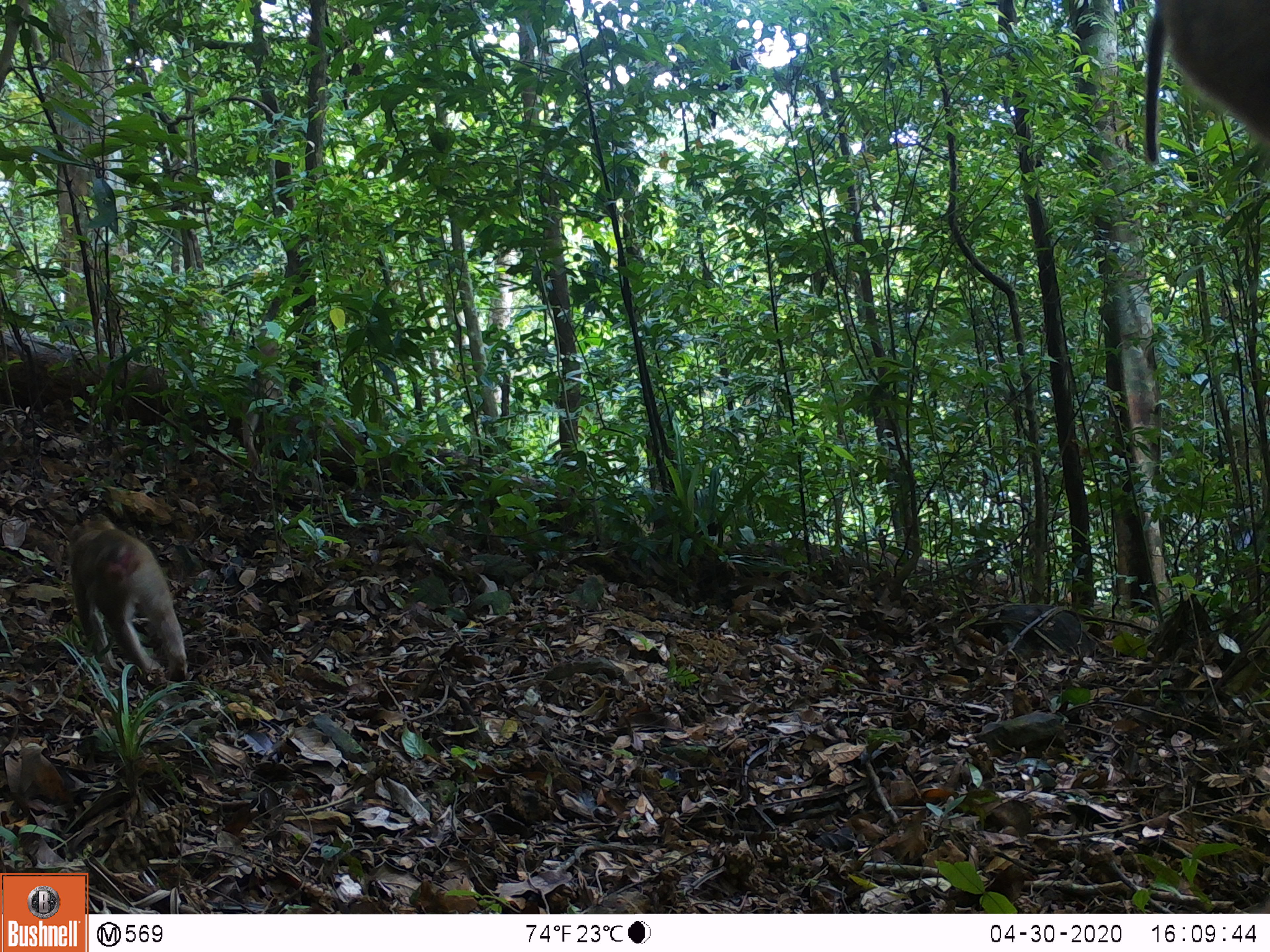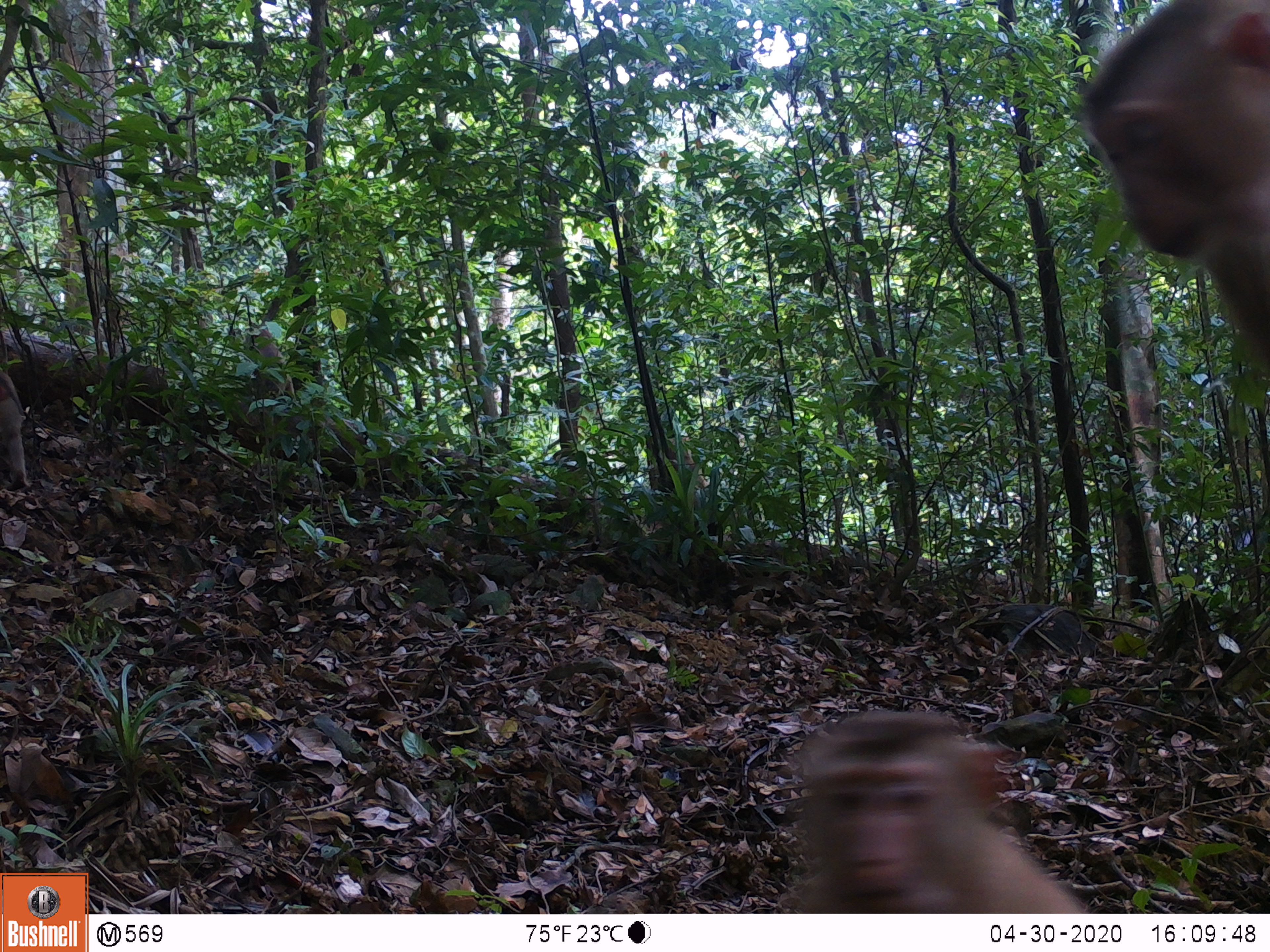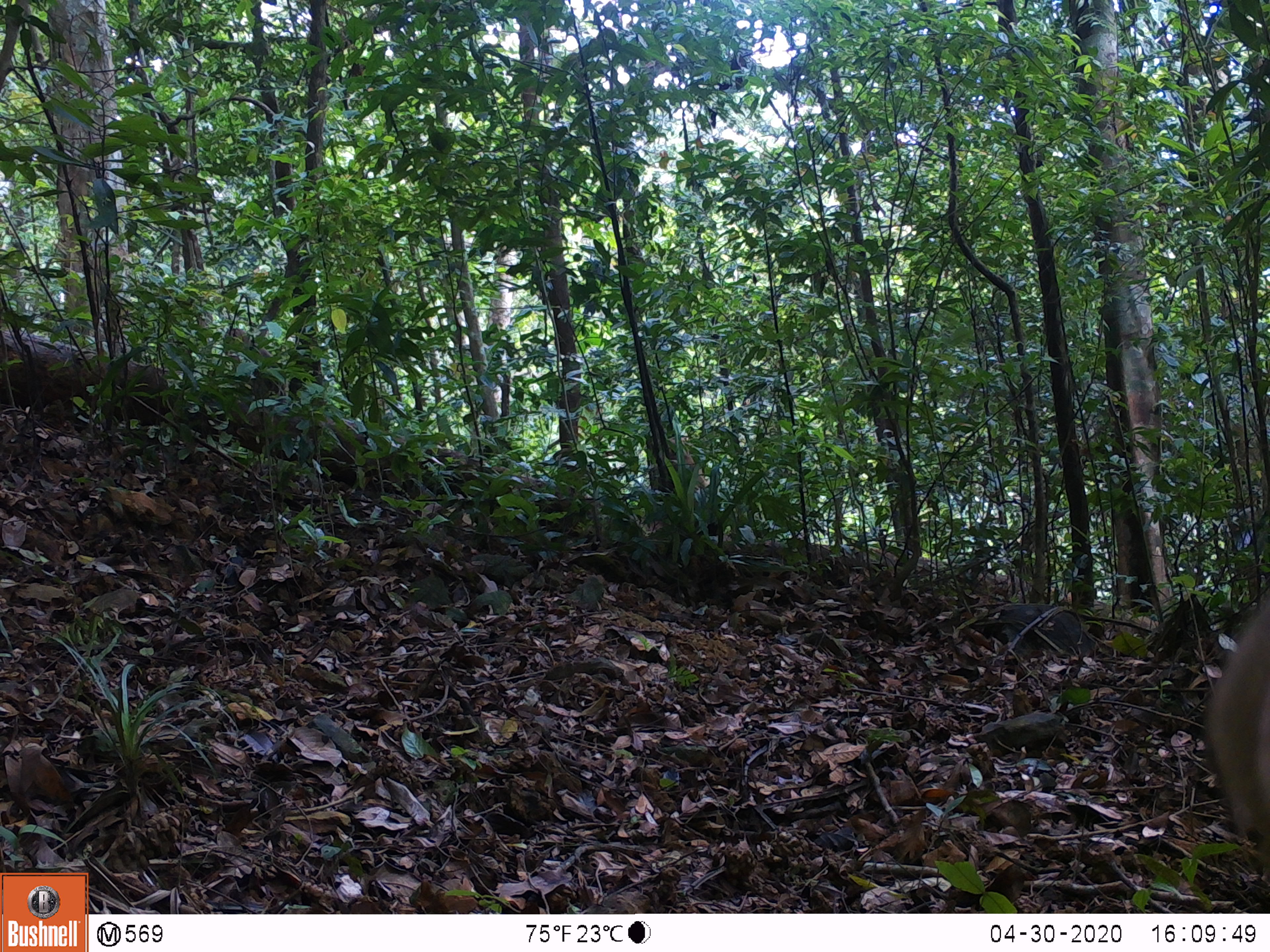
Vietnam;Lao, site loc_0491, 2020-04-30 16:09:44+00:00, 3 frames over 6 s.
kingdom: Animalia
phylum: Chordata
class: Mammalia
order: Primates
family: Cercopithecidae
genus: Macaca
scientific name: Macaca nemestrina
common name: pig-tailed macaque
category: pig tailed macaque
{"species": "pig tailed macaque (pig-tailed macaque) (Macaca nemestrina)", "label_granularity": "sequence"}